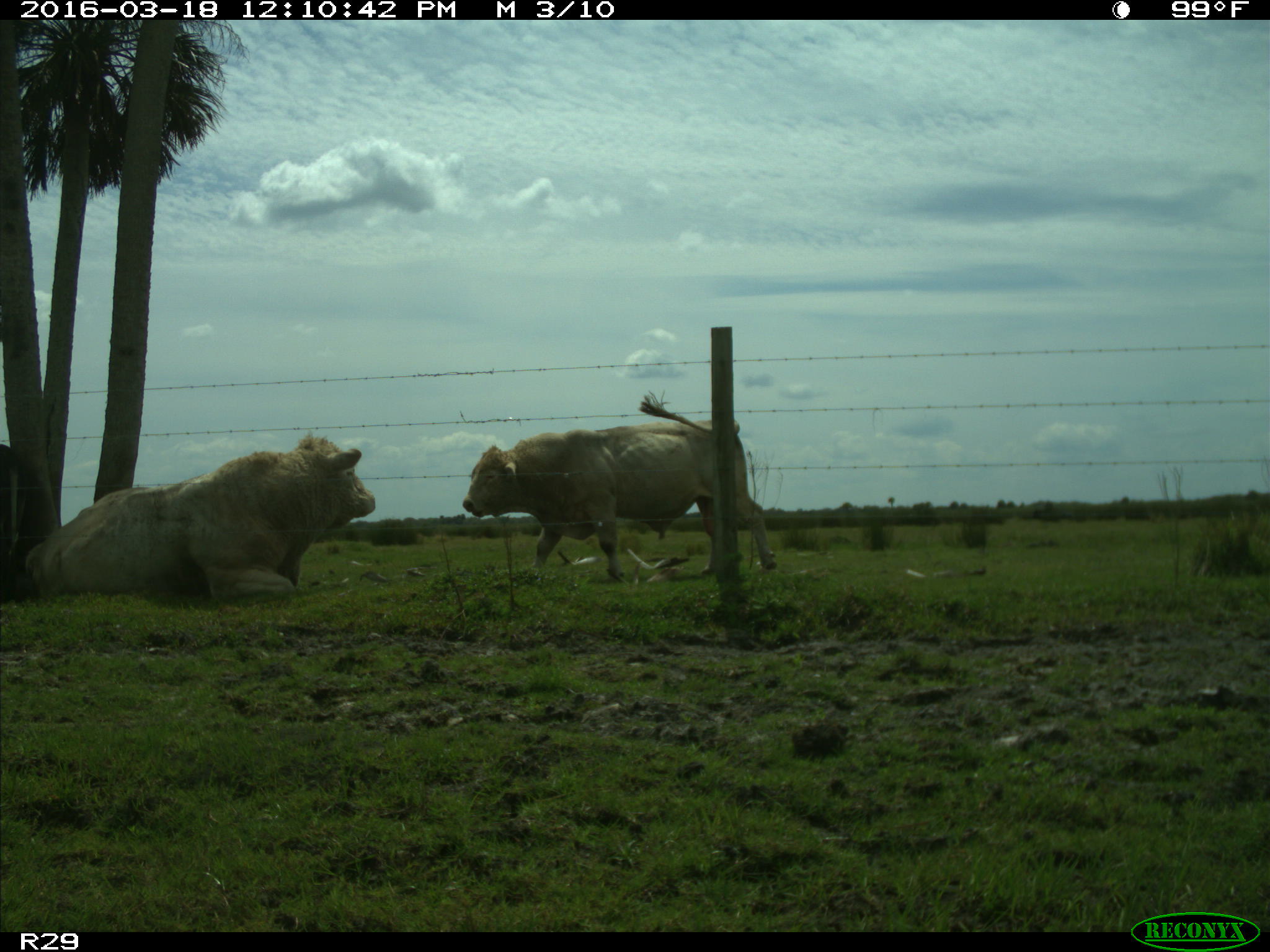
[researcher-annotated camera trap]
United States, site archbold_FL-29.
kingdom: Animalia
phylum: Chordata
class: Mammalia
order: Artiodactyla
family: Bovidae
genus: Bos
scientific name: Bos taurus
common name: domestic cow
Bos taurus (domestic cow).